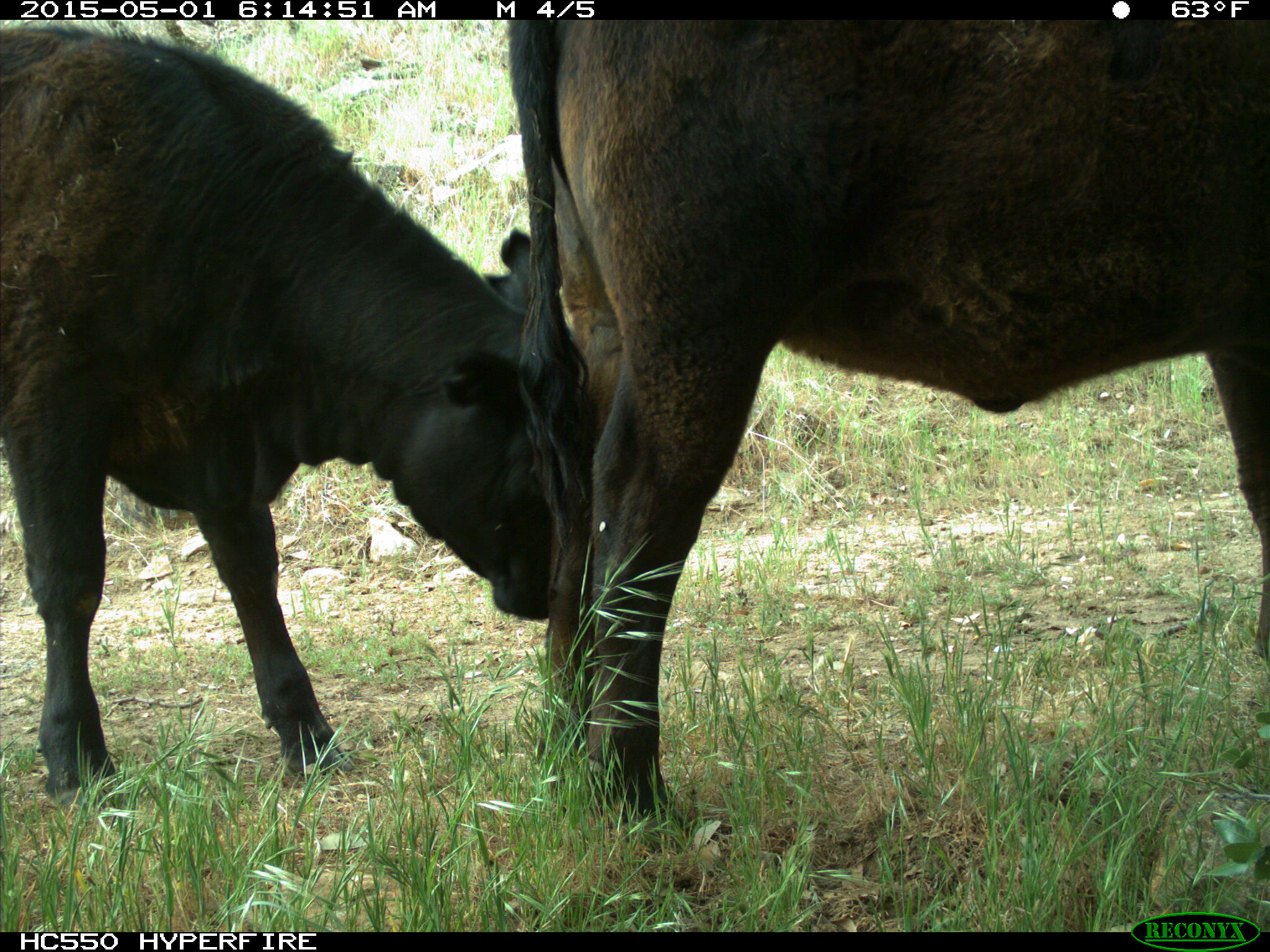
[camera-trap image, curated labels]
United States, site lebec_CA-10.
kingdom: Animalia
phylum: Chordata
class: Mammalia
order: Artiodactyla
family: Bovidae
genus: Bos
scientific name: Bos taurus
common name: domestic cow